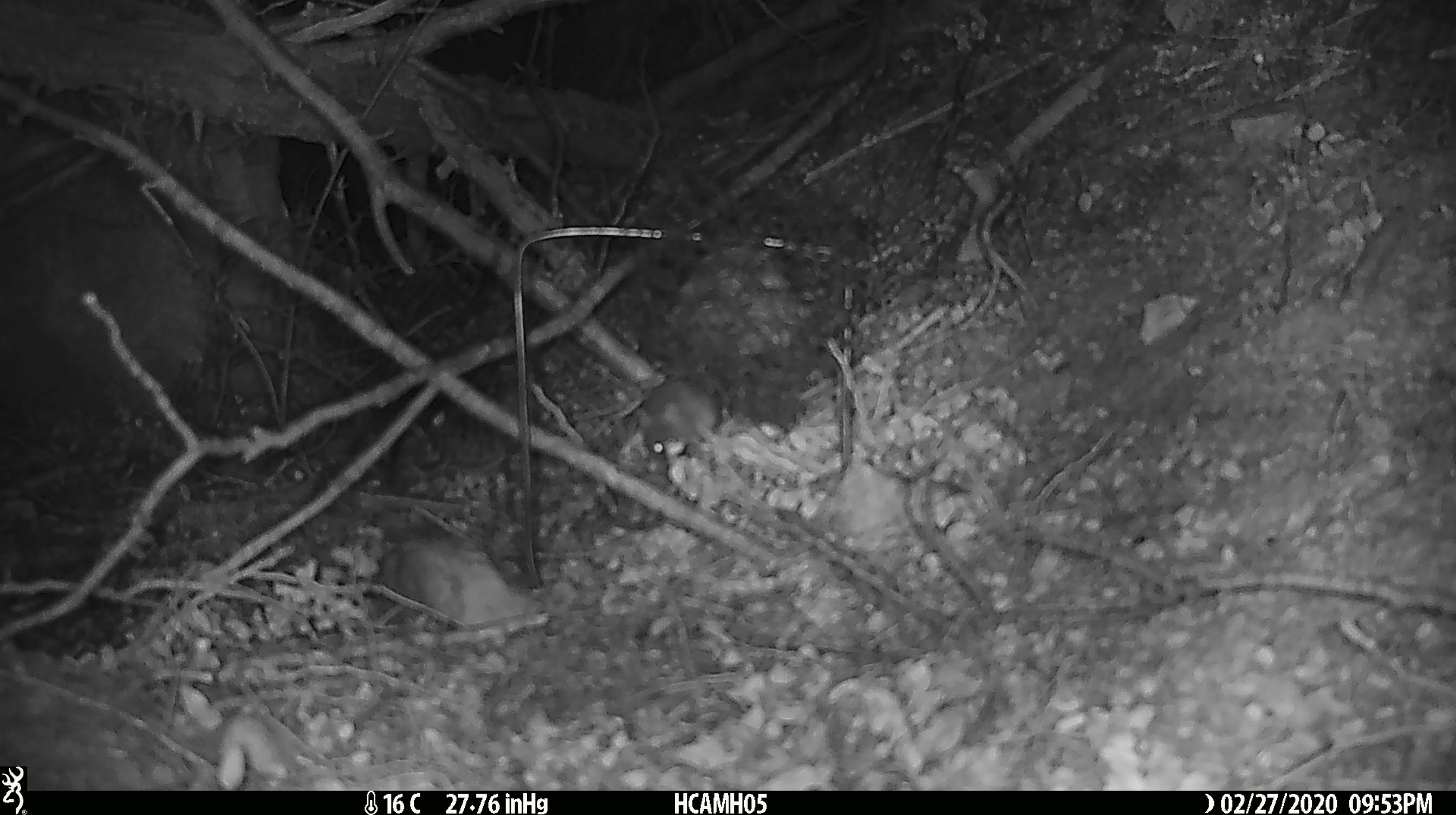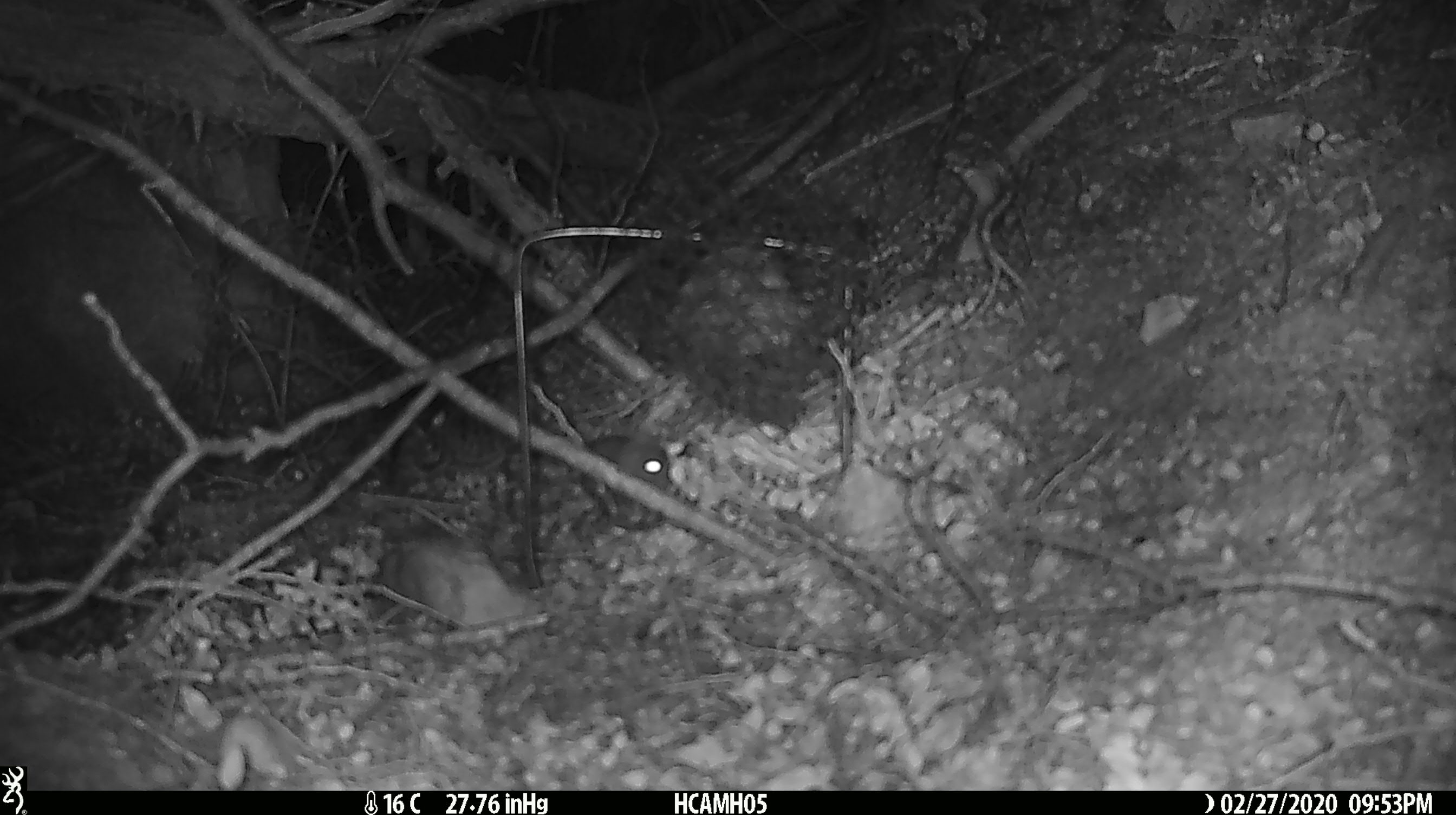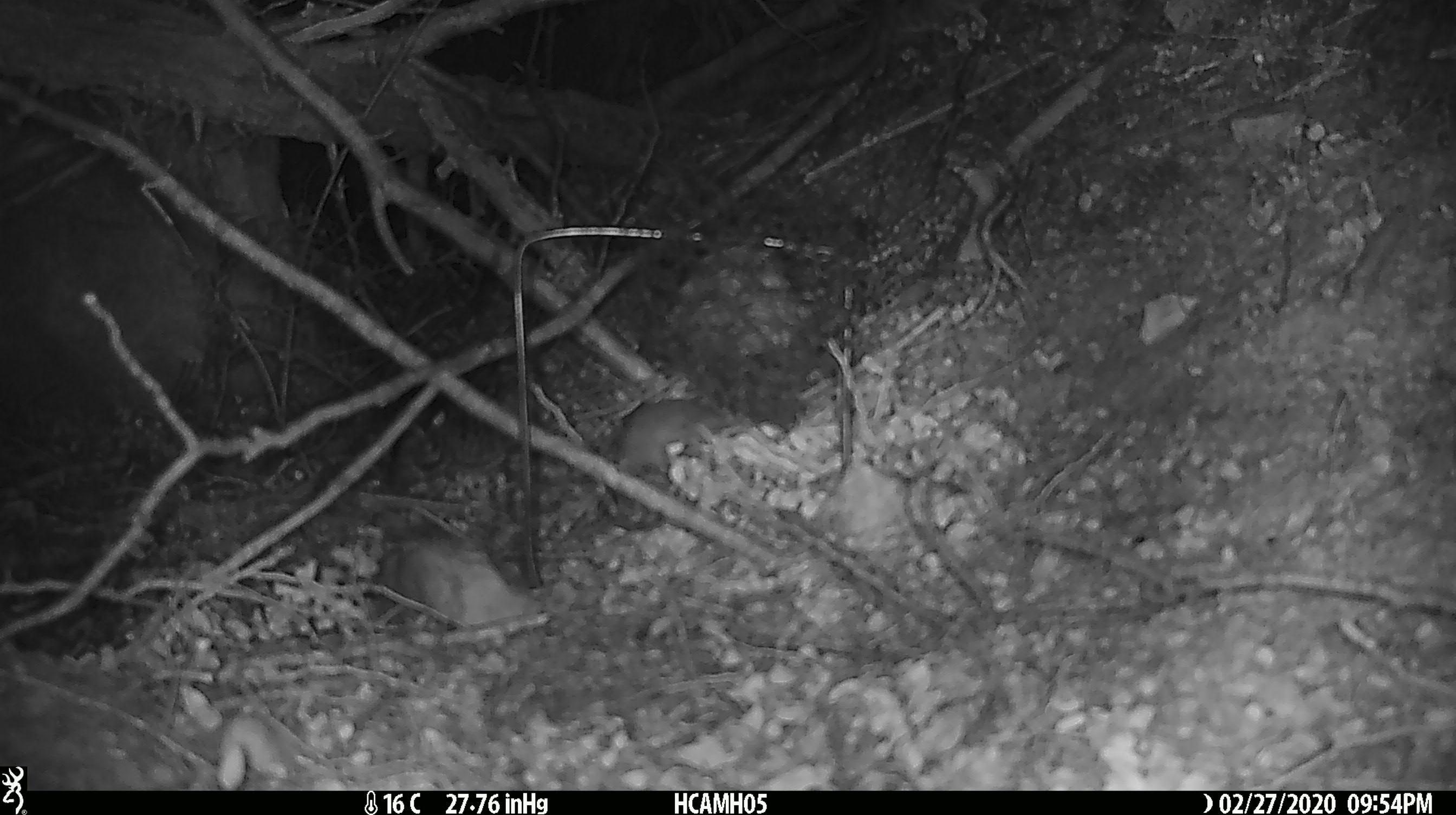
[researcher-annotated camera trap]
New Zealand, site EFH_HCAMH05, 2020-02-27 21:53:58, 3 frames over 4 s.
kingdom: Animalia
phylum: Chordata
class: Mammalia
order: Rodentia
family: Muridae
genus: Mus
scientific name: Mus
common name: mouse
Mouse (Mus).